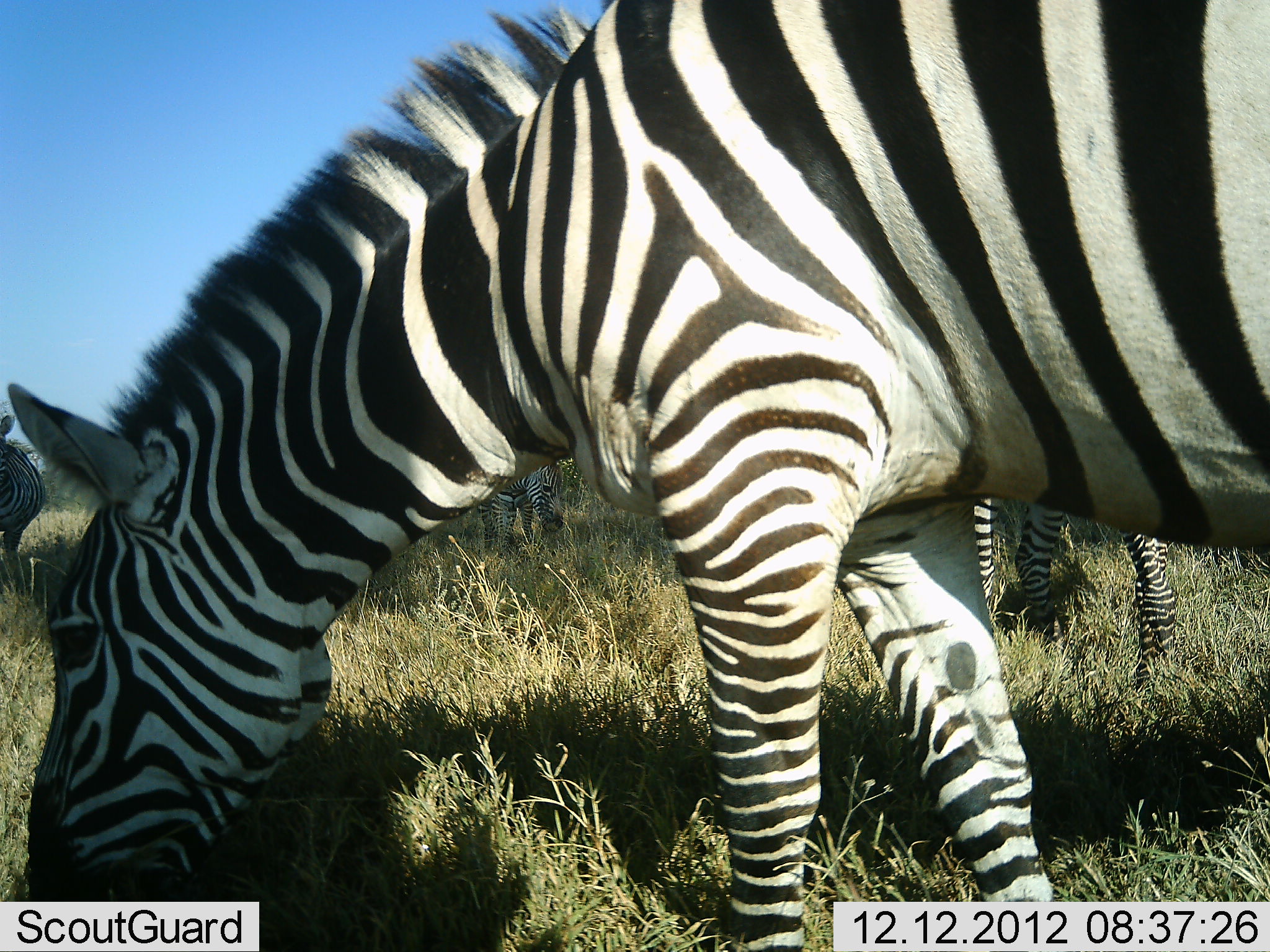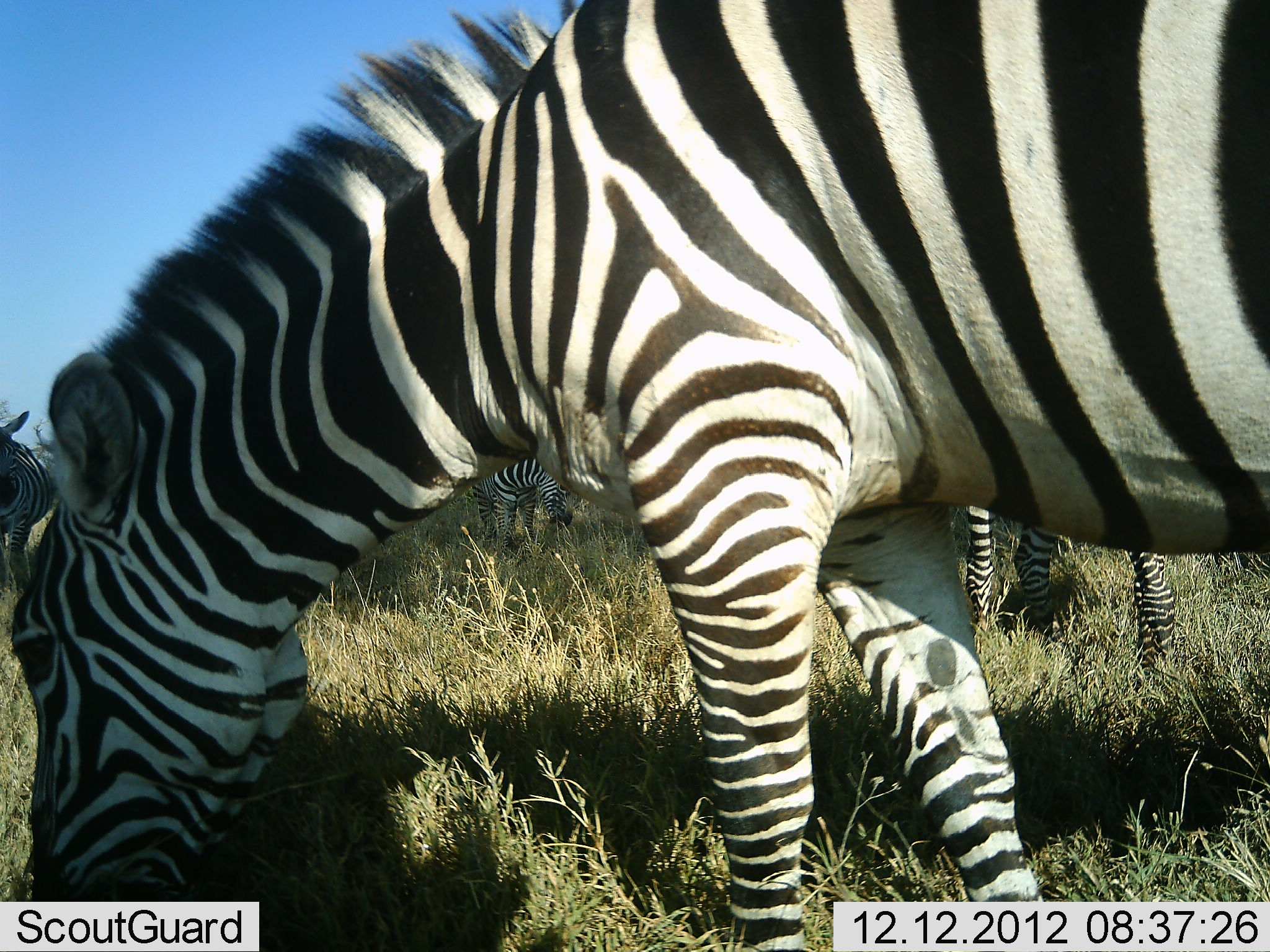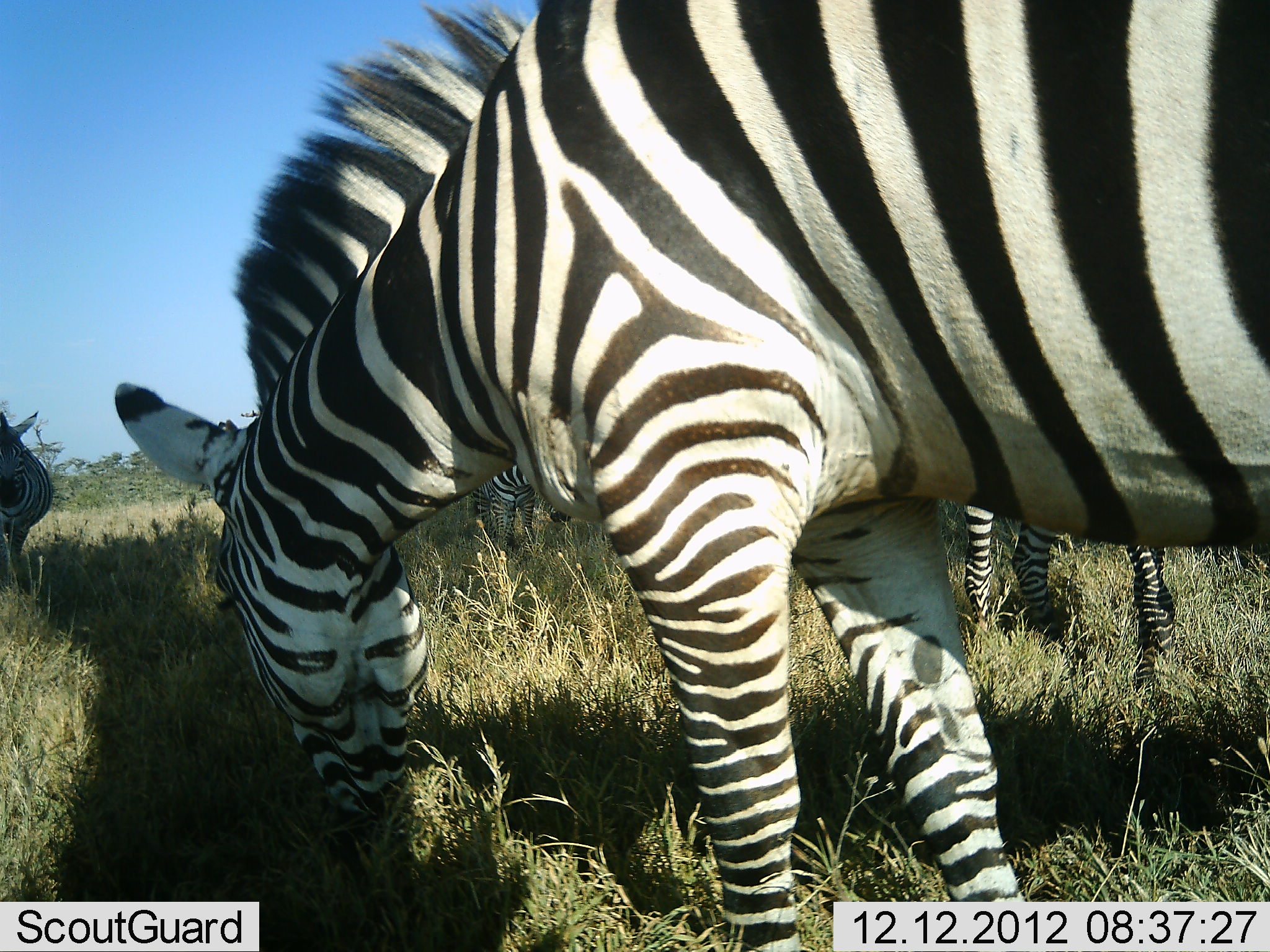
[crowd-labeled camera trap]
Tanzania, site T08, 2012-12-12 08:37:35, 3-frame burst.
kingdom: Animalia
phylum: Chordata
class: Mammalia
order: Perissodactyla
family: Equidae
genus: Equus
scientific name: Equus quagga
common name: plains zebra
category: zebra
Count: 4.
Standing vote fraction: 39%.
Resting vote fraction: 5%.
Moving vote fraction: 9%.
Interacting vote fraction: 2%.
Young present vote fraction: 2%.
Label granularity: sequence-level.